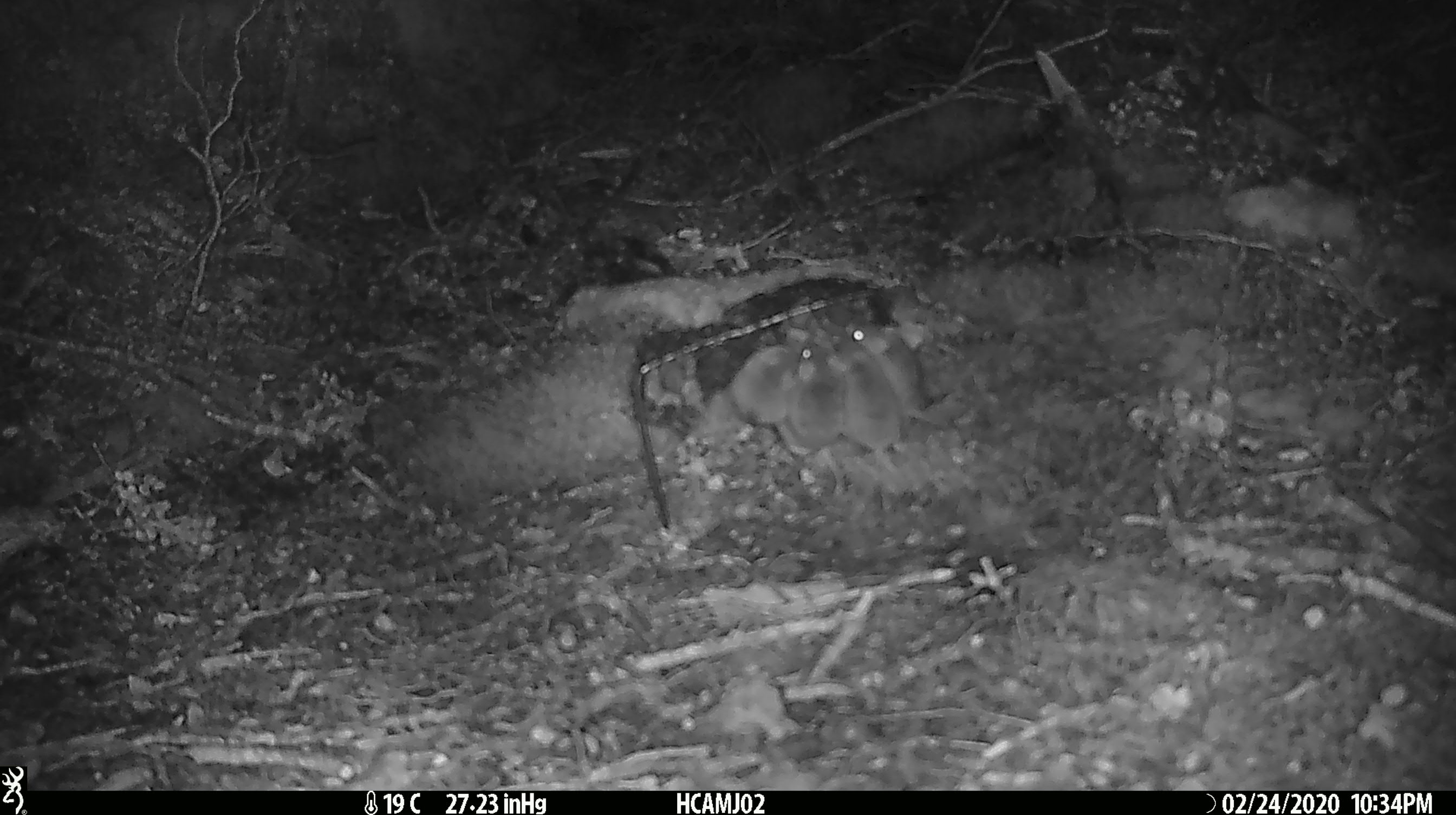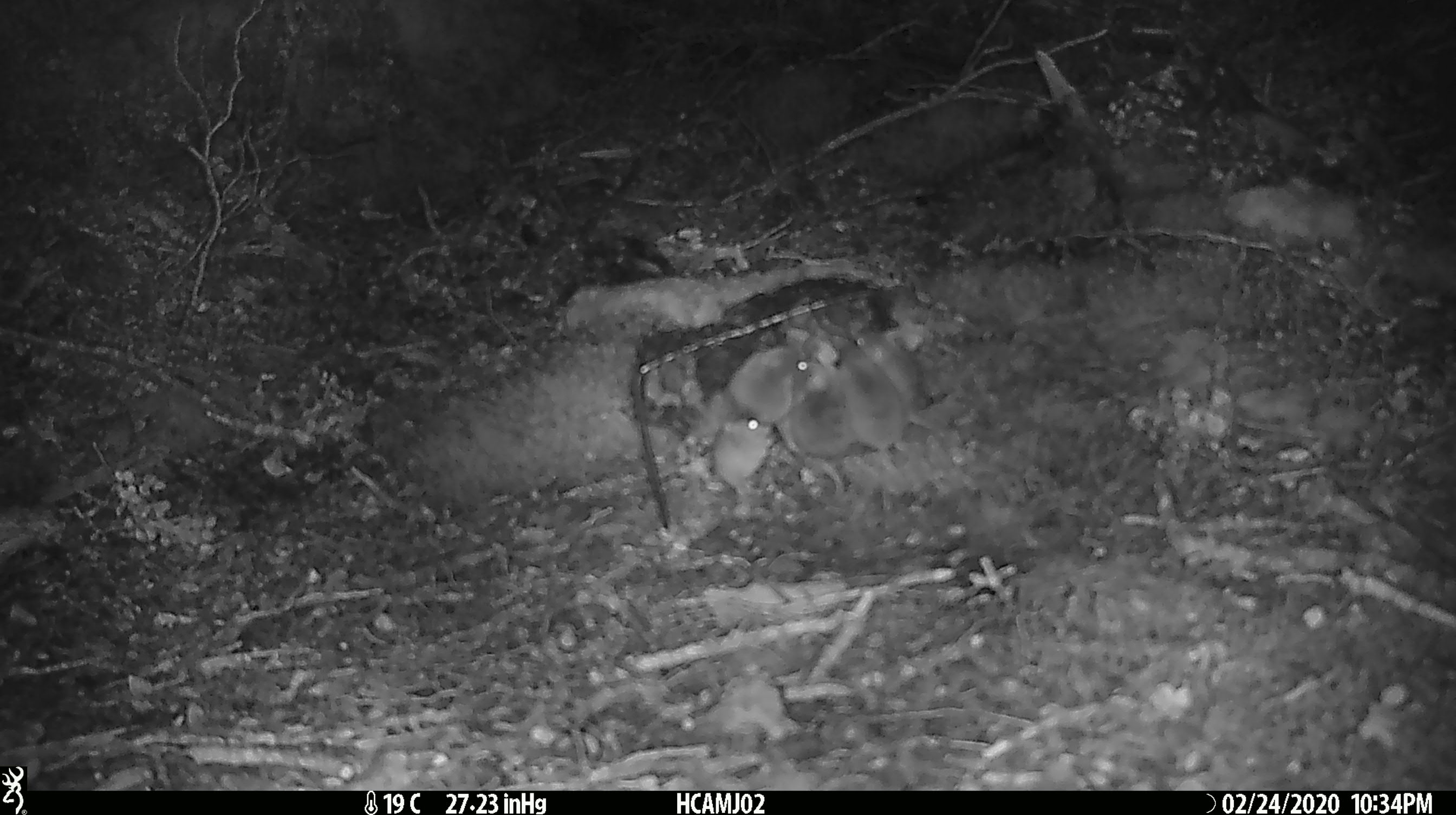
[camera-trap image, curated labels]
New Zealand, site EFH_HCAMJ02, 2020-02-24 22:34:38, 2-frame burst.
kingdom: Animalia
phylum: Chordata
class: Mammalia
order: Rodentia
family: Muridae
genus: Mus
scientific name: Mus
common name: mouse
Mouse (Mus).